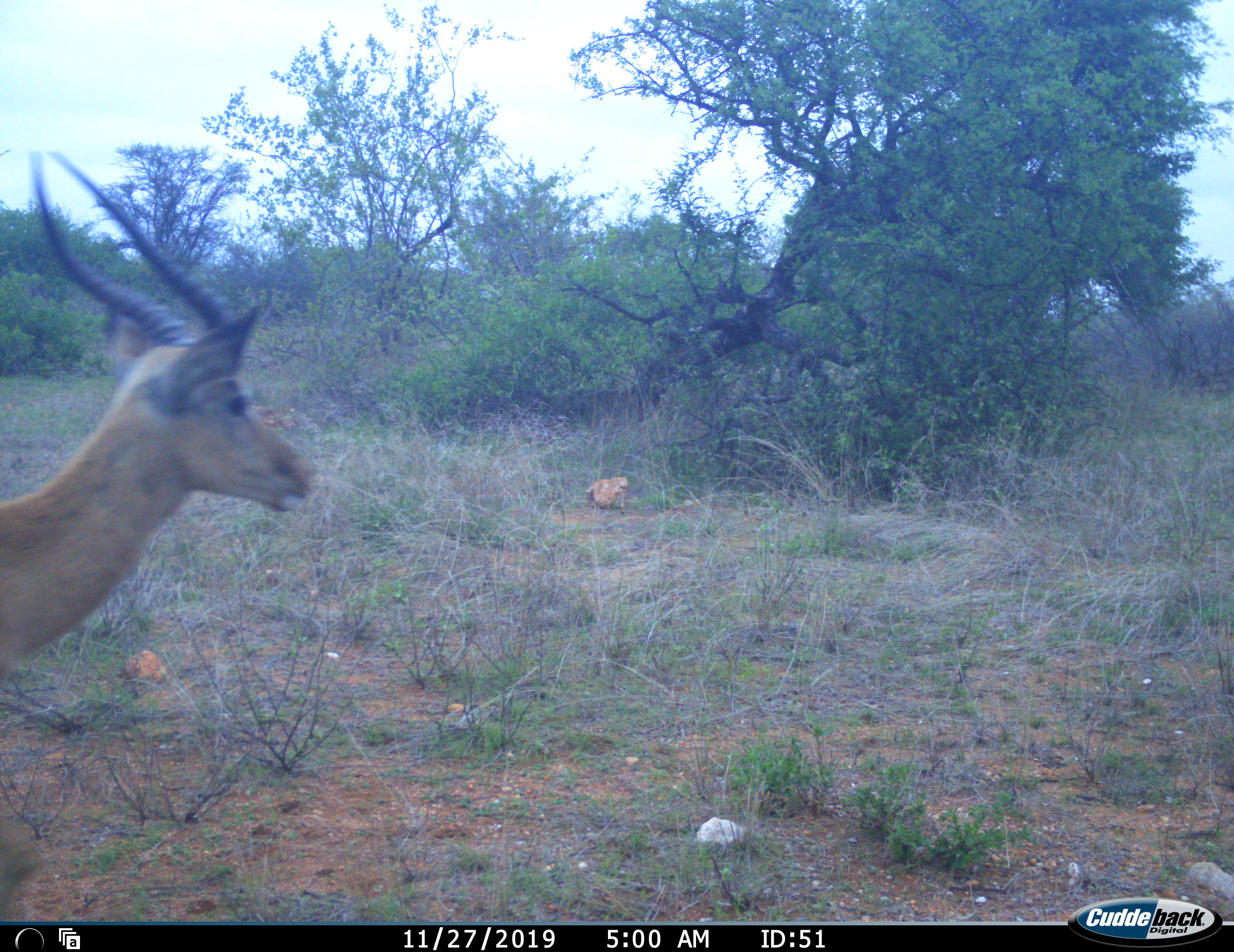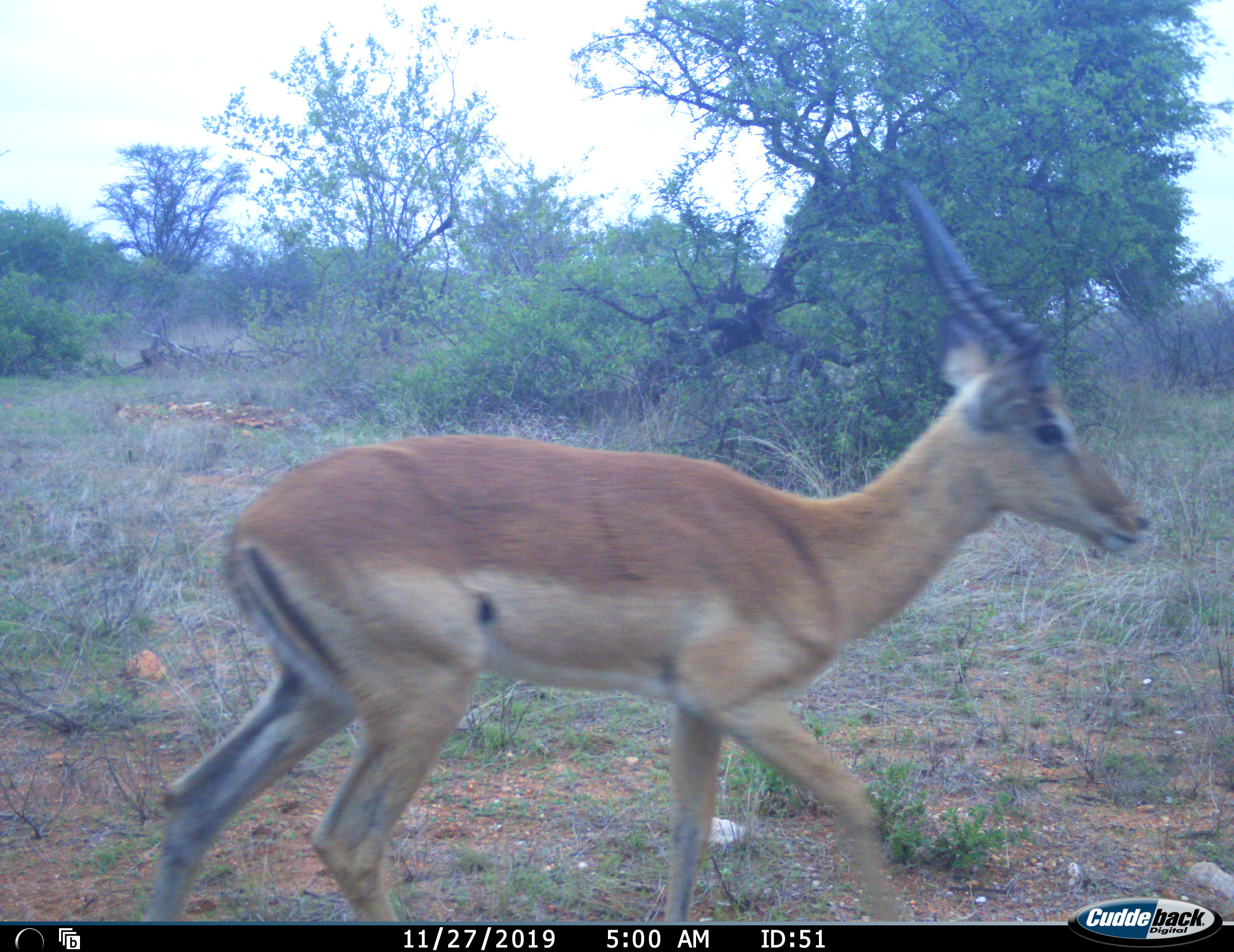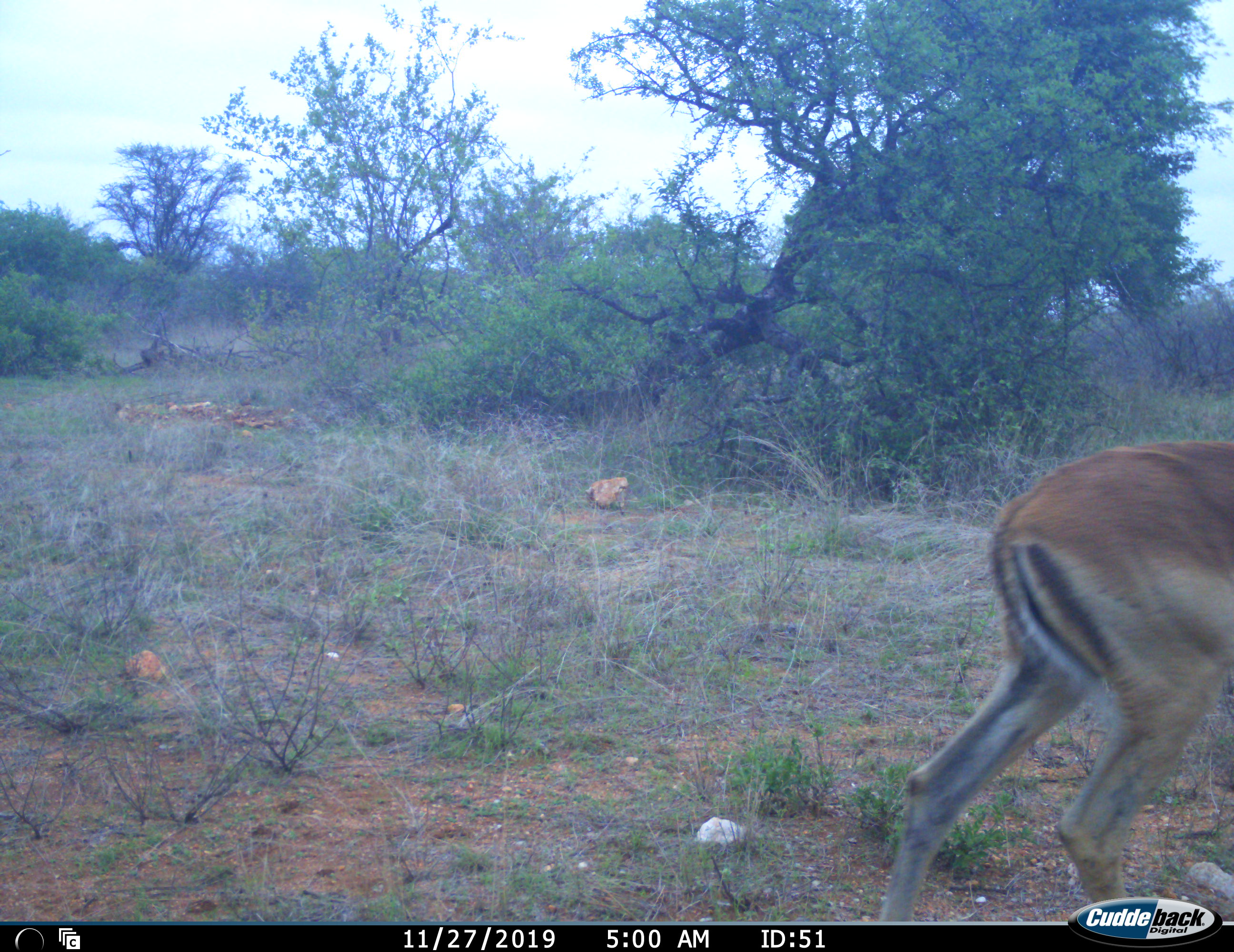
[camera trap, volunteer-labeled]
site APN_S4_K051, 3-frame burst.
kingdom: Animalia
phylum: Chordata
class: Mammalia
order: Artiodactyla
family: Bovidae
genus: Aepyceros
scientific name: Aepyceros melampus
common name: impala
Impala (Aepyceros melampus), count 1. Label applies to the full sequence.